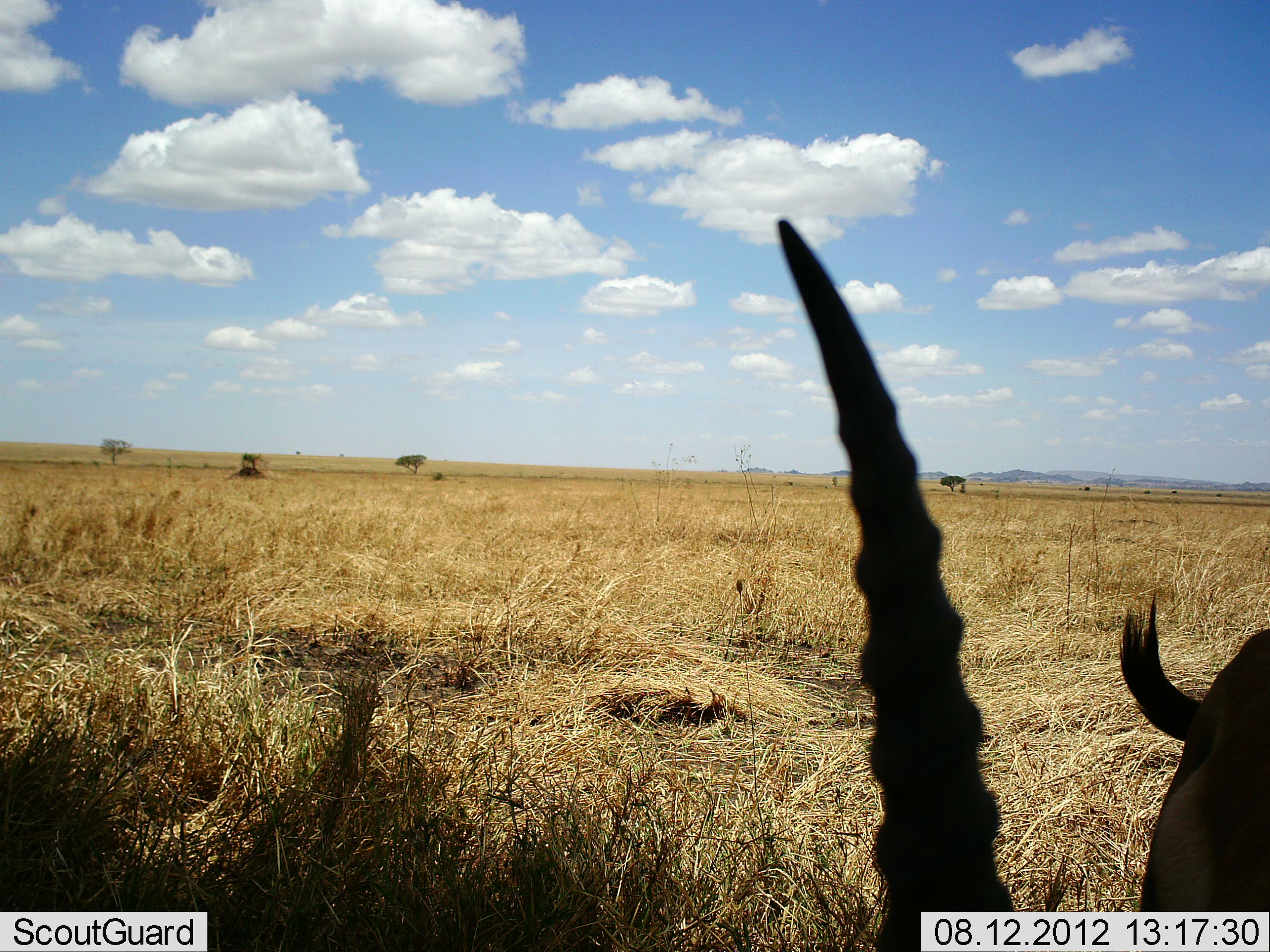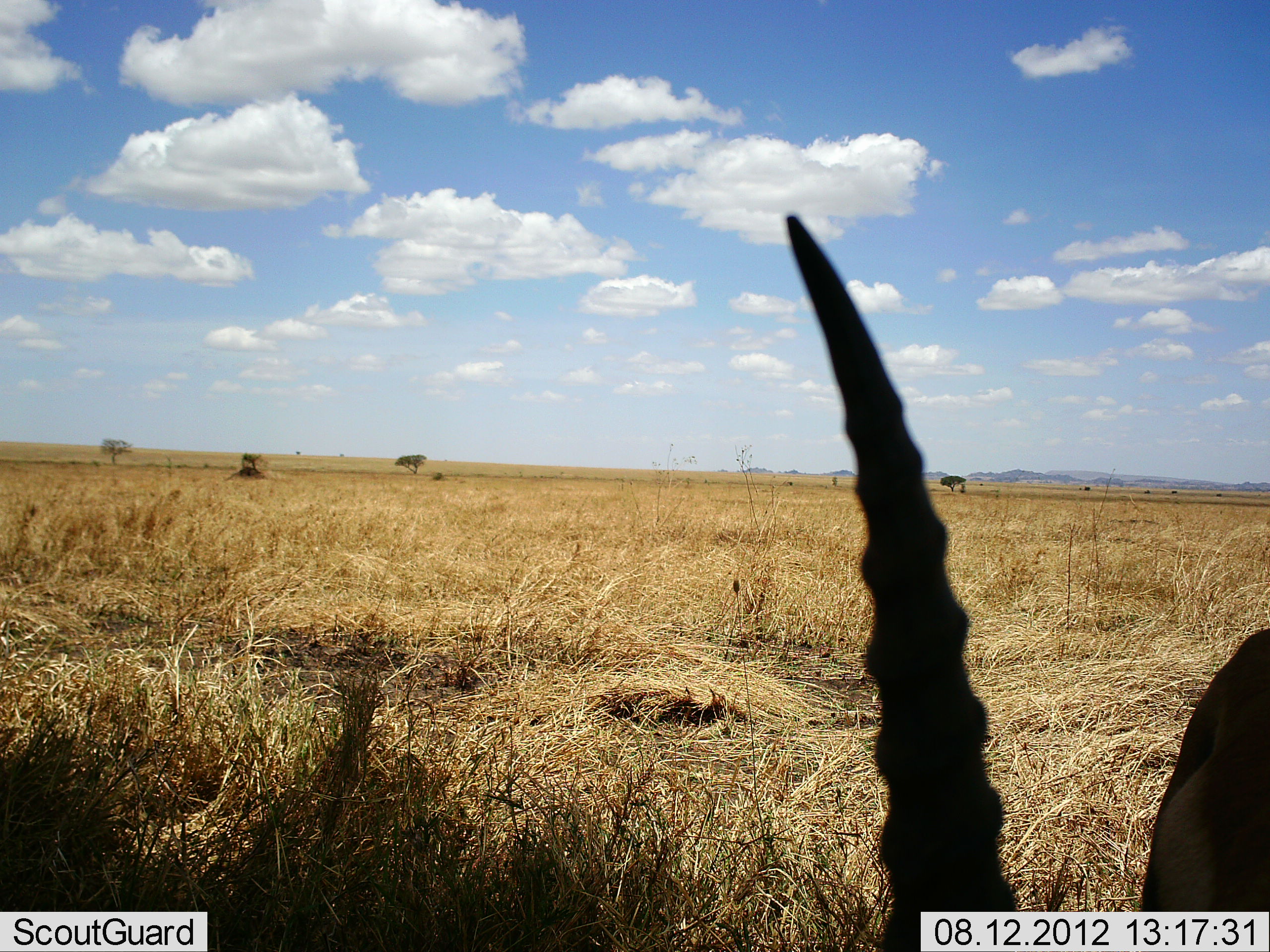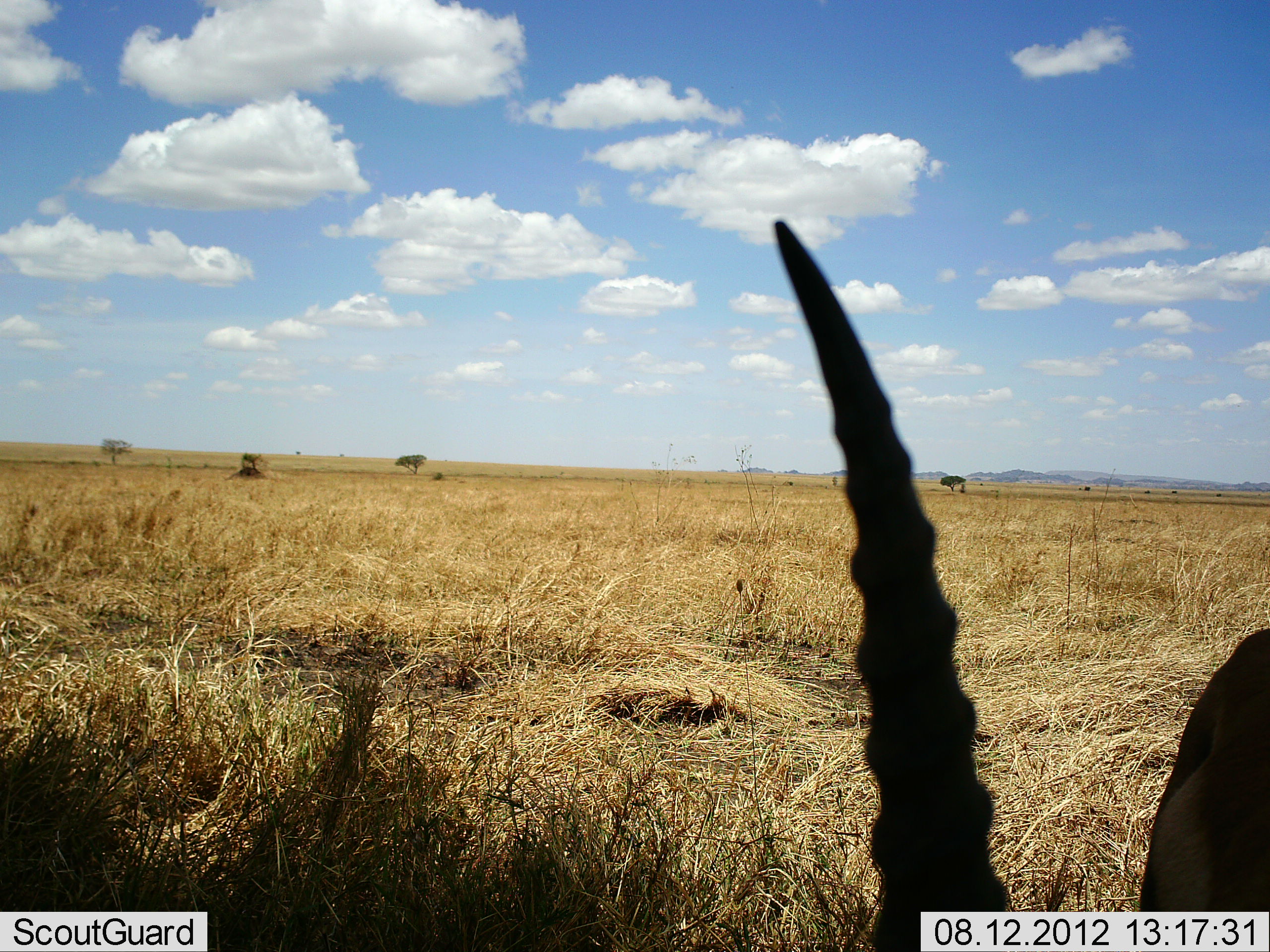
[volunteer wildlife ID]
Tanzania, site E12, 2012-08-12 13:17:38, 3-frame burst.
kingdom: Animalia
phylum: Chordata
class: Mammalia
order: Artiodactyla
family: Bovidae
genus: Eudorcas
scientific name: Eudorcas thomsonii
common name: thomson's gazelle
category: gazellethomsons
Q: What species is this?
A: Gazellethomsons (thomson's gazelle) (Eudorcas thomsonii).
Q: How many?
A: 1.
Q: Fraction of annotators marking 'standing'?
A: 80%.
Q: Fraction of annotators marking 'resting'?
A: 10%.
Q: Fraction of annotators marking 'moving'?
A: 0%.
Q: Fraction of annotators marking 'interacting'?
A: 0%.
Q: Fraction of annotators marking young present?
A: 0%.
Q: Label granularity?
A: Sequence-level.